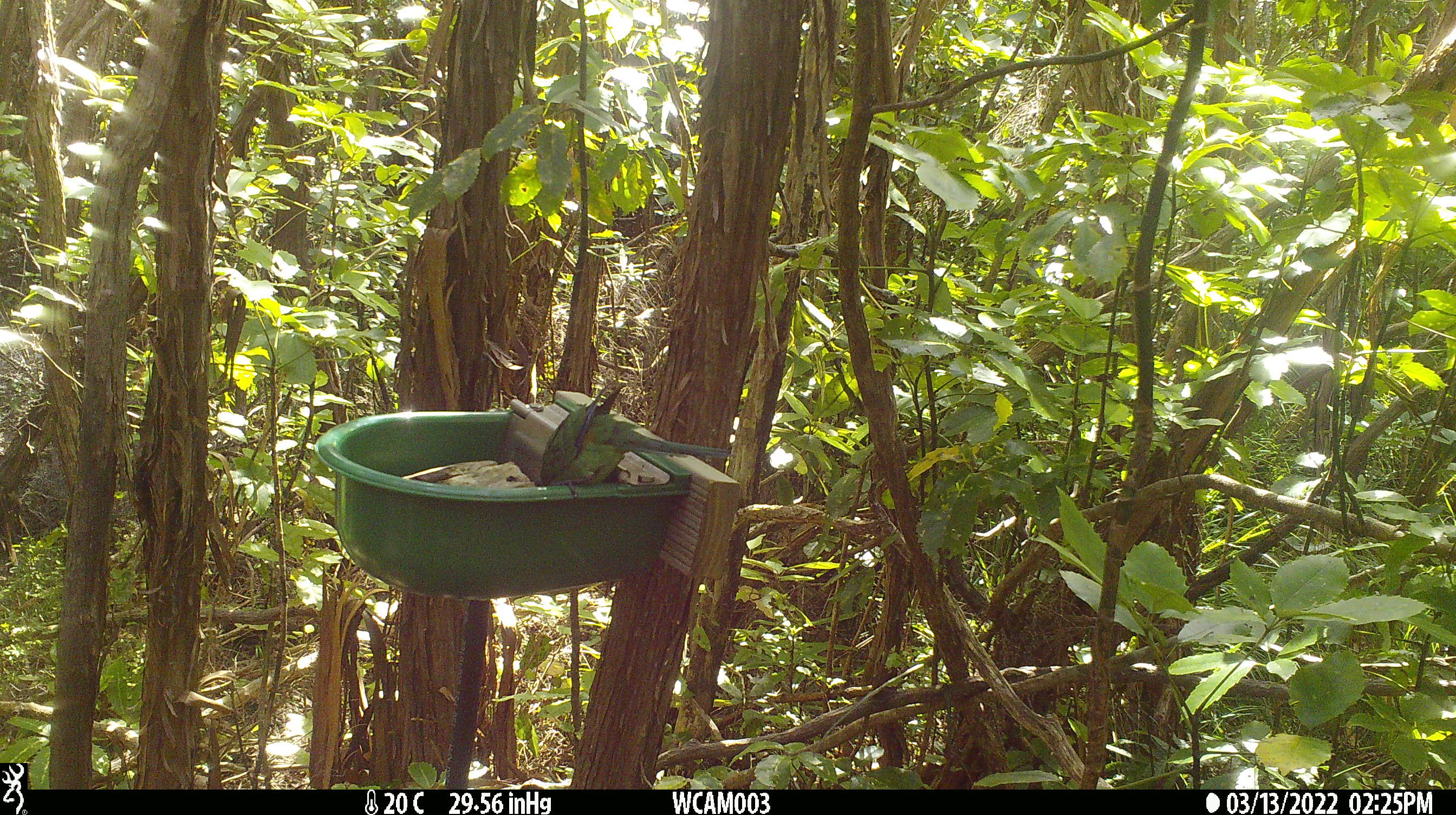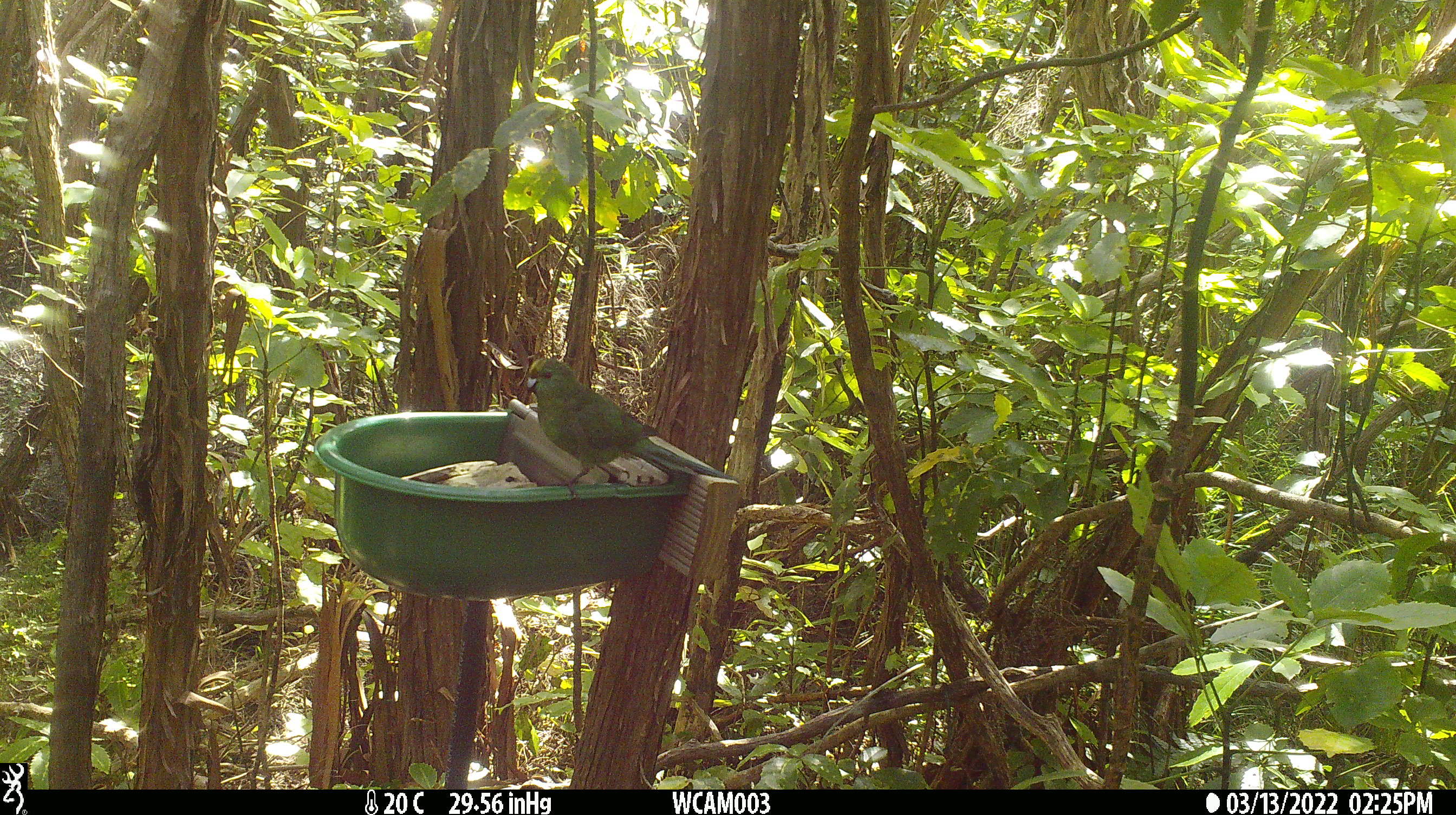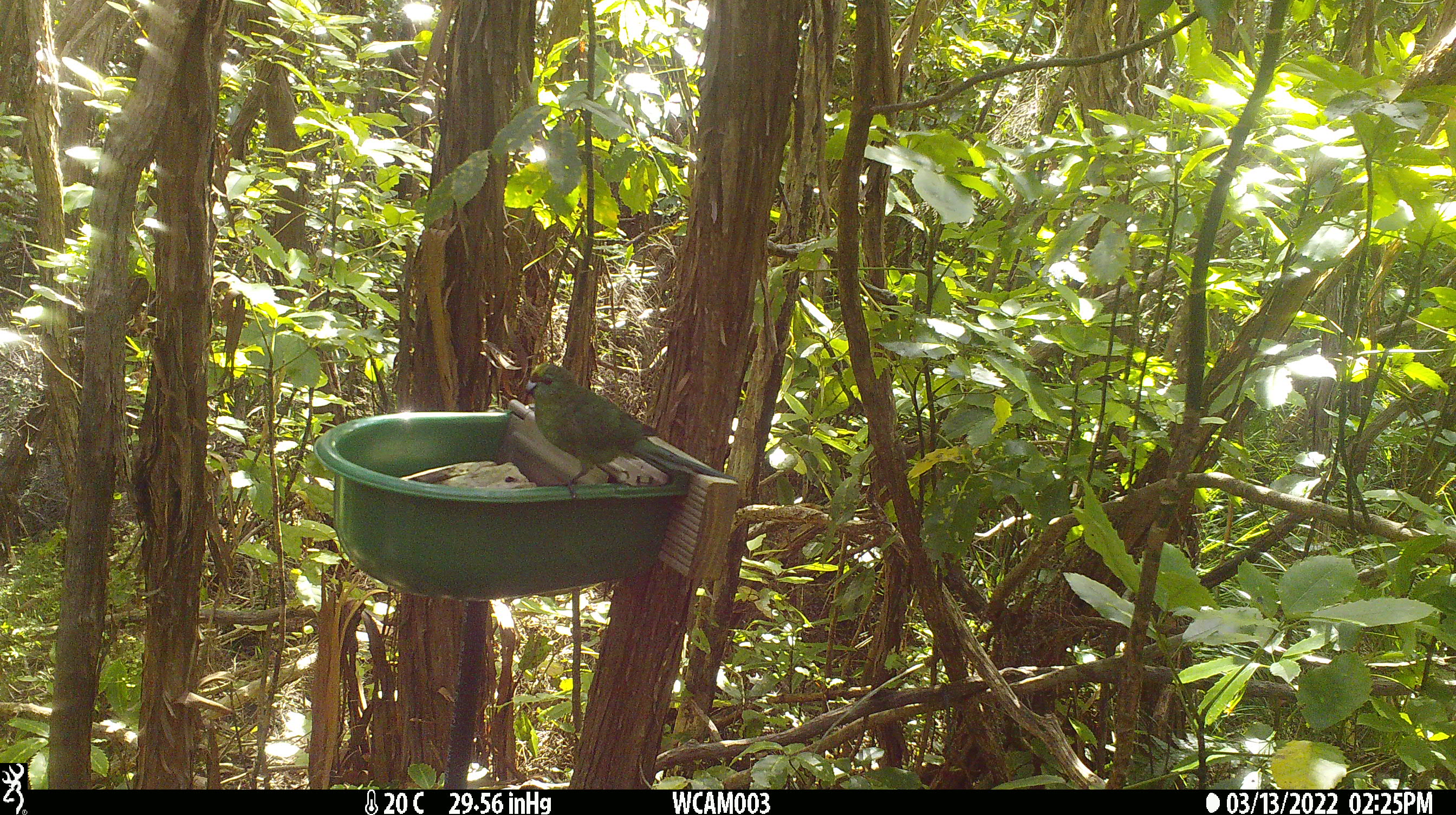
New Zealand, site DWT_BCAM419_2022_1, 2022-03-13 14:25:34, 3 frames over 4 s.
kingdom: Animalia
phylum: Chordata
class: Aves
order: Psittaciformes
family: Psittaculidae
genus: Cyanoramphus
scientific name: Cyanoramphus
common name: parakeet